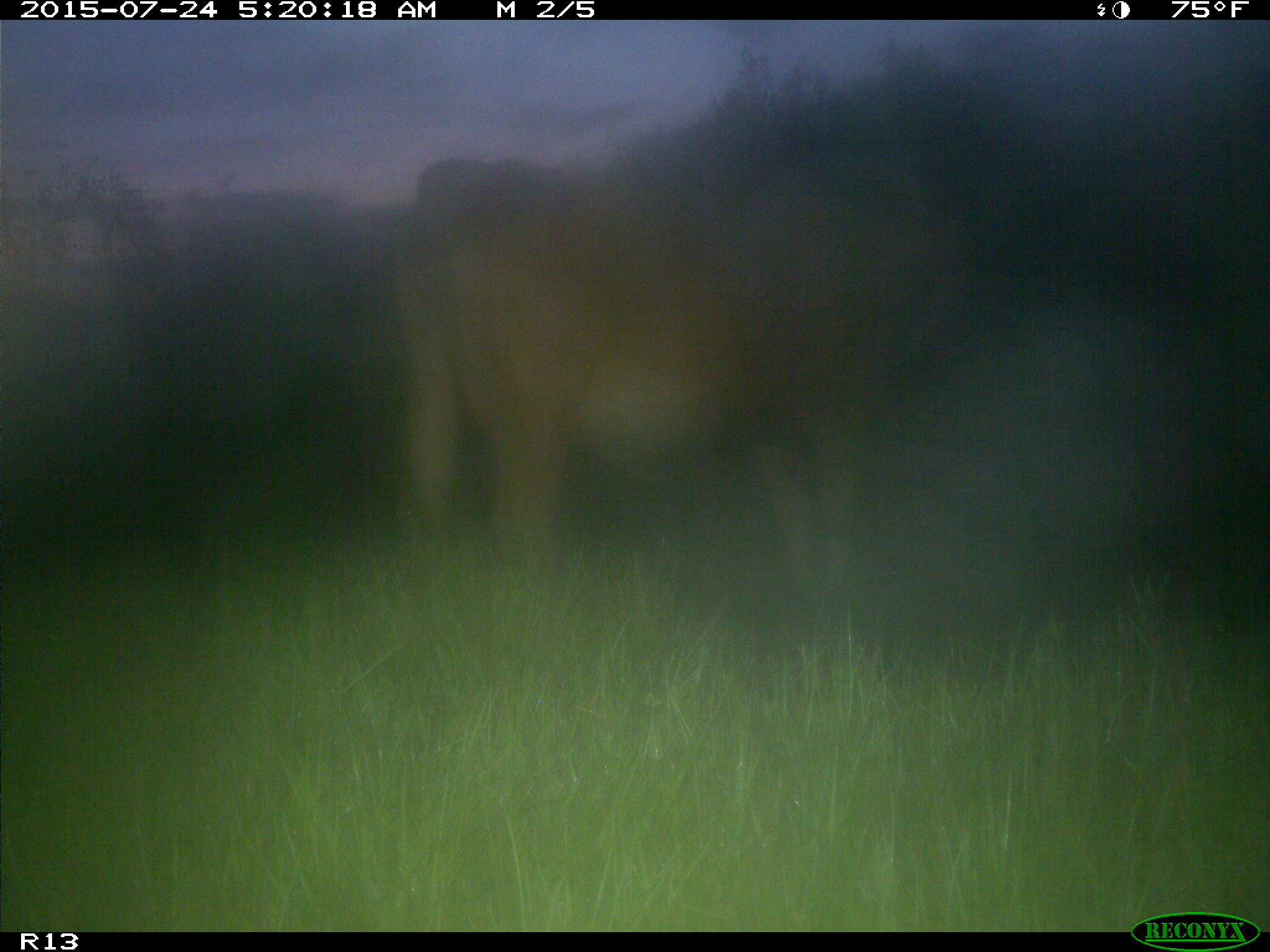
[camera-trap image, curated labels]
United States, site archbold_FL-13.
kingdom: Animalia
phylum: Chordata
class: Mammalia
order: Artiodactyla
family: Bovidae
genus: Bos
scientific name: Bos taurus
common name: domestic cow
Bos taurus (domestic cow).